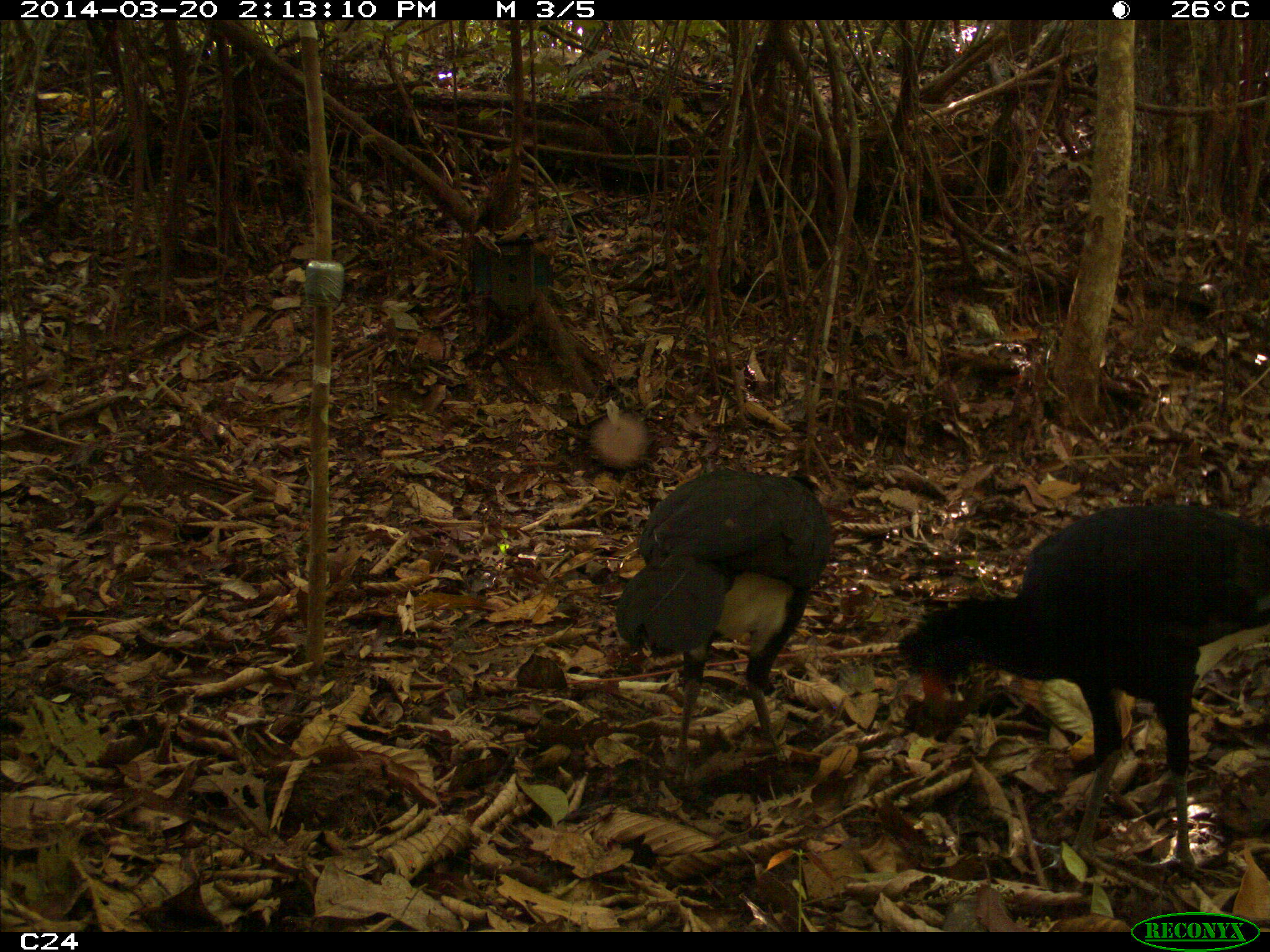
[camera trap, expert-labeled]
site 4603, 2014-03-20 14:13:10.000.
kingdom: Animalia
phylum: Chordata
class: Aves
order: Galliformes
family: Cracidae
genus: Crax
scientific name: Crax alector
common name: black curassow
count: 3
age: adult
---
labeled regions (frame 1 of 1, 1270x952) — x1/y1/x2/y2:
crax alector: 888/501/1270/892; 610/466/834/774